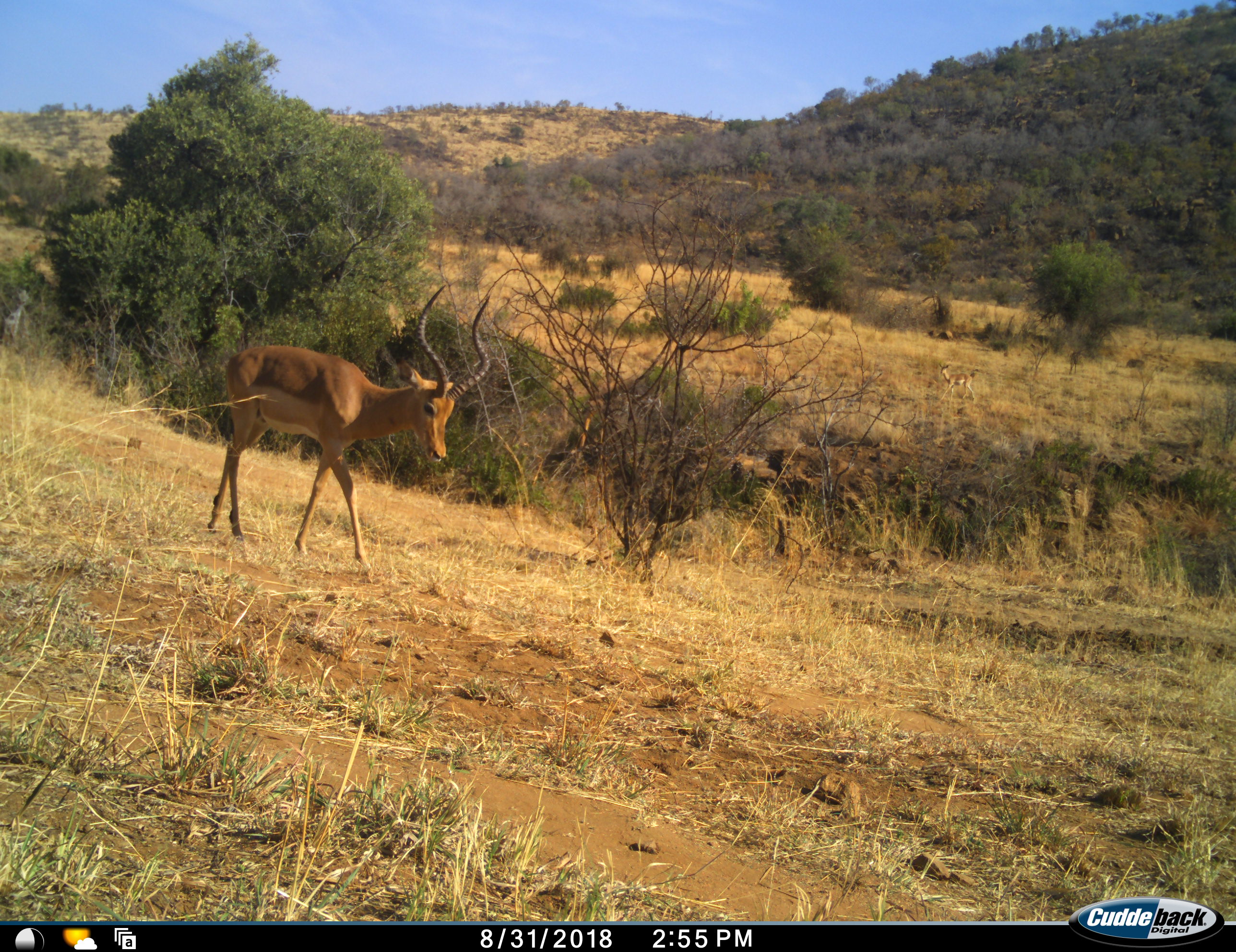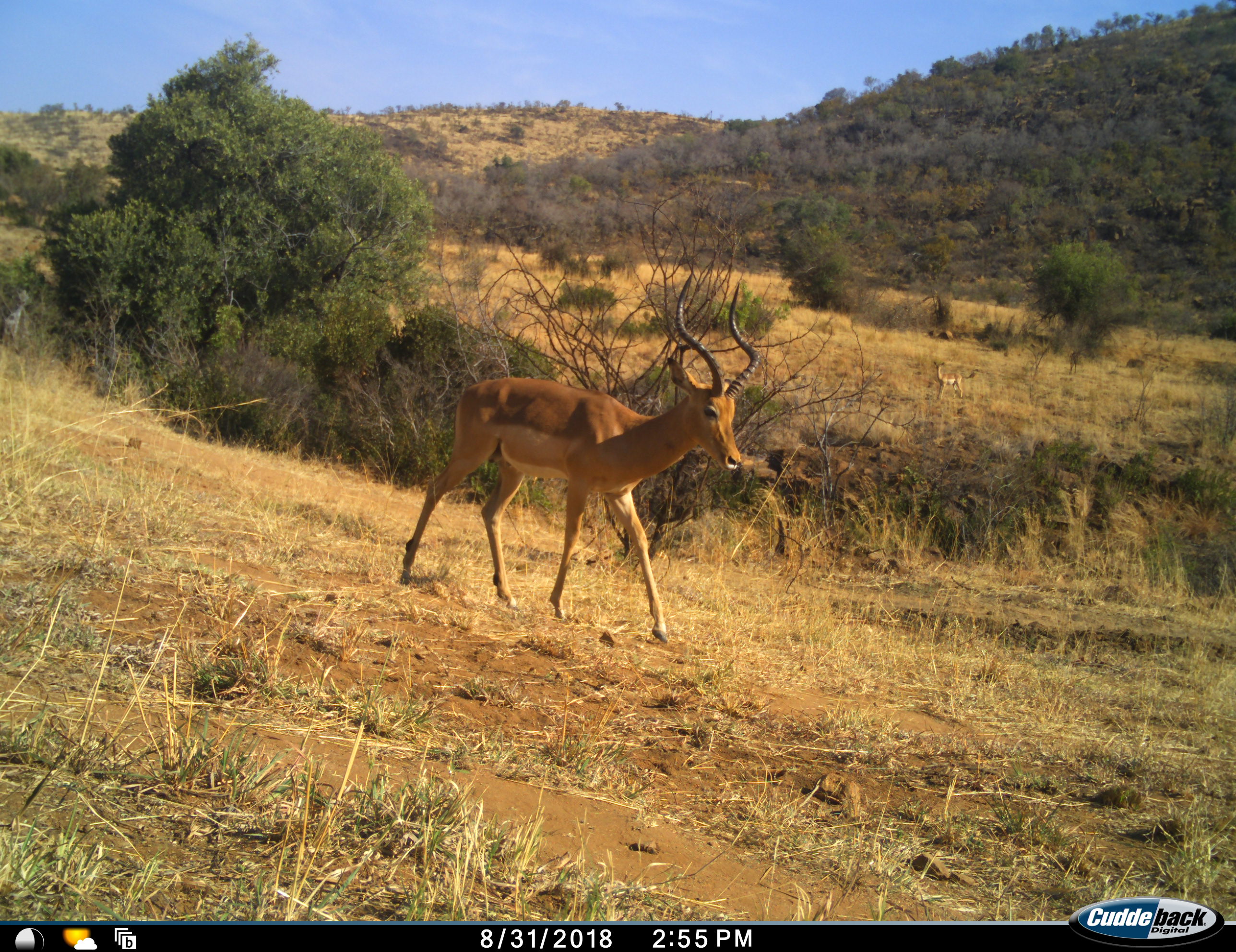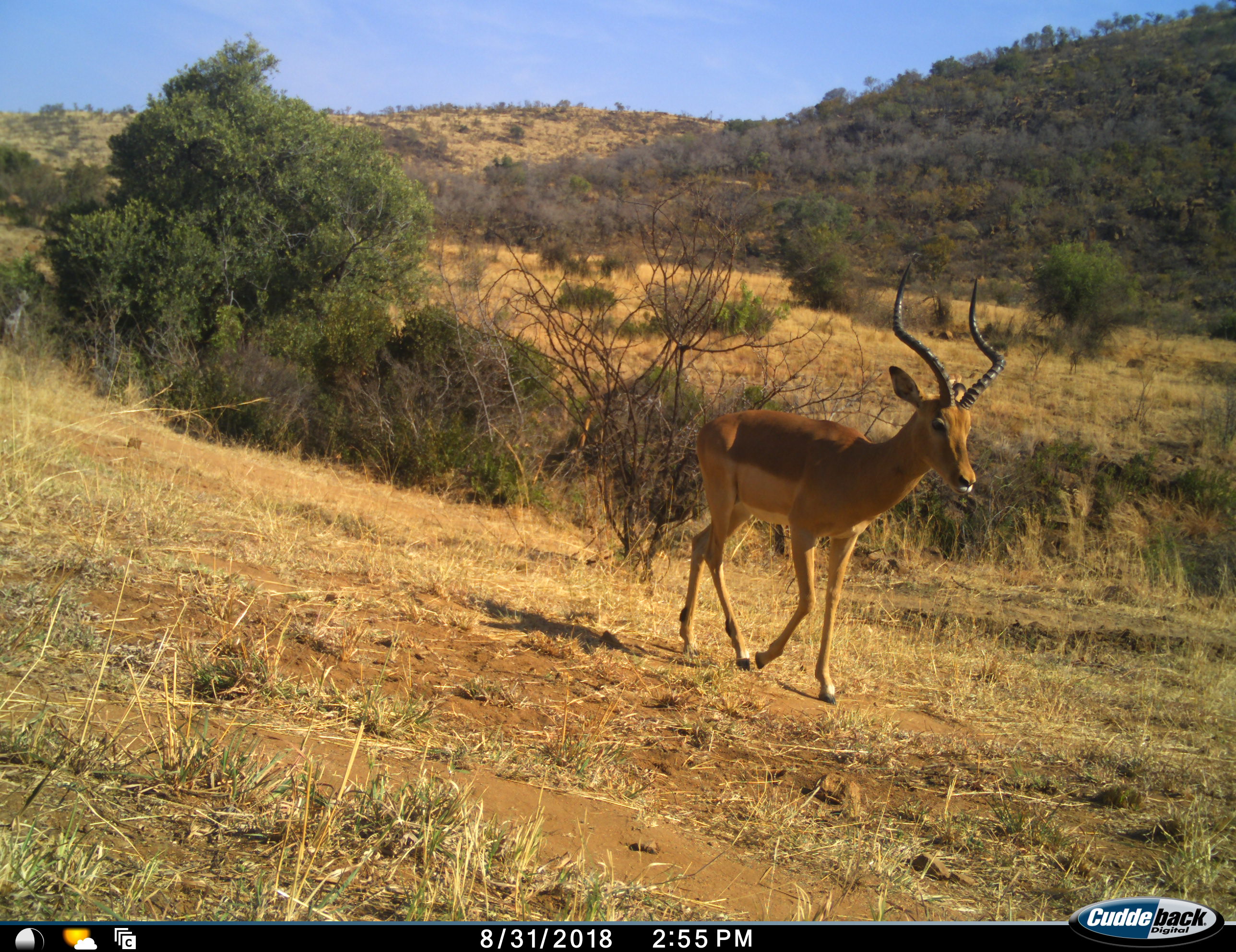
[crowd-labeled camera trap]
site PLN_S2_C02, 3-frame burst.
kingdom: Animalia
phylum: Chordata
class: Mammalia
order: Artiodactyla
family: Bovidae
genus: Aepyceros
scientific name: Aepyceros melampus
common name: impala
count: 2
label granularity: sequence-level